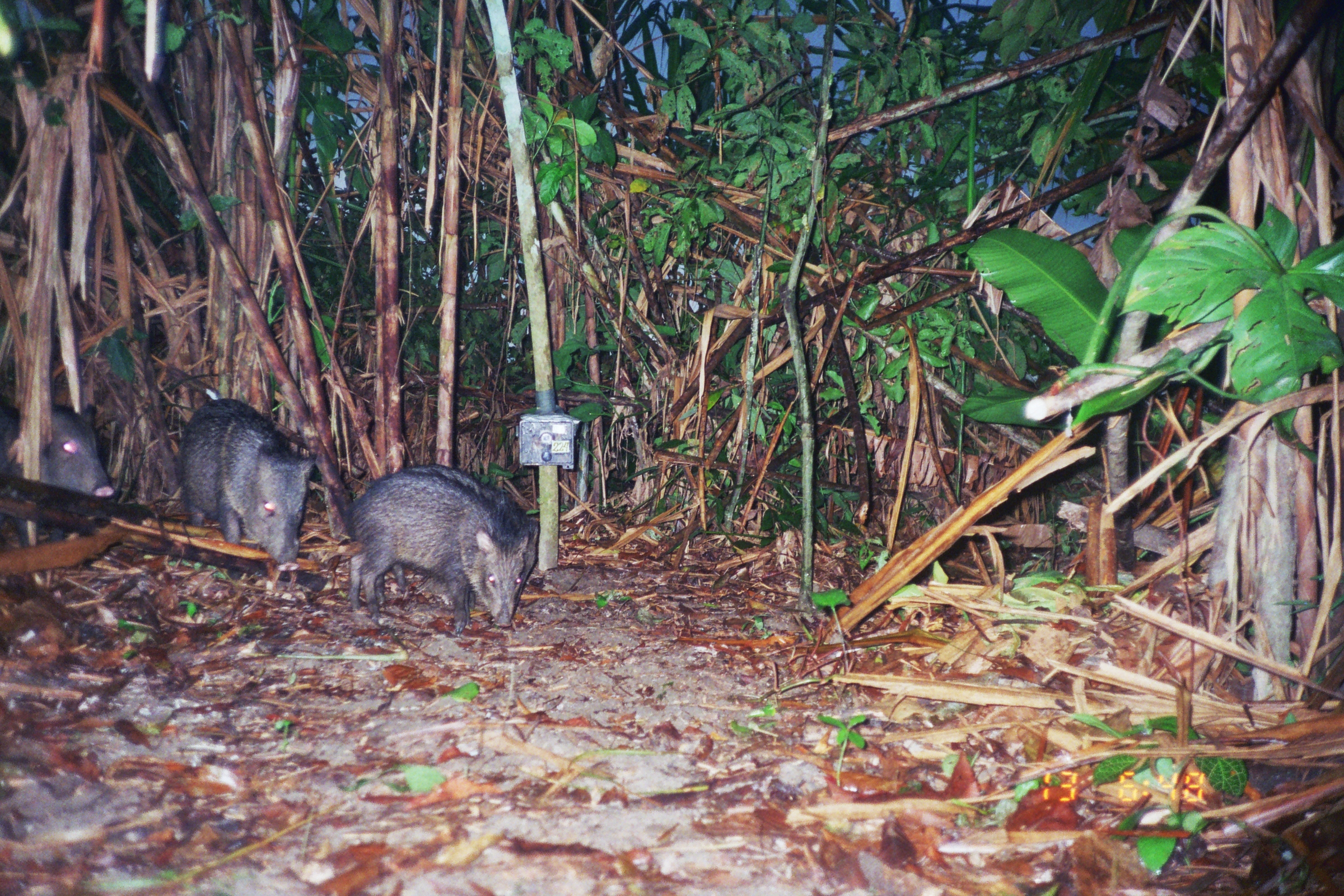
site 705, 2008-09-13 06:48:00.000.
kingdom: Animalia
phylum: Chordata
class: Mammalia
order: Artiodactyla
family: Tayassuidae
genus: Pecari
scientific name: Pecari tajacu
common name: collared peccary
Pecari tajacu (collared peccary).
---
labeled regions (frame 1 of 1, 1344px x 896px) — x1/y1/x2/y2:
pecari tajacu: 344/472/529/637; 371/466/539/619; 175/397/320/570; 0/403/115/552